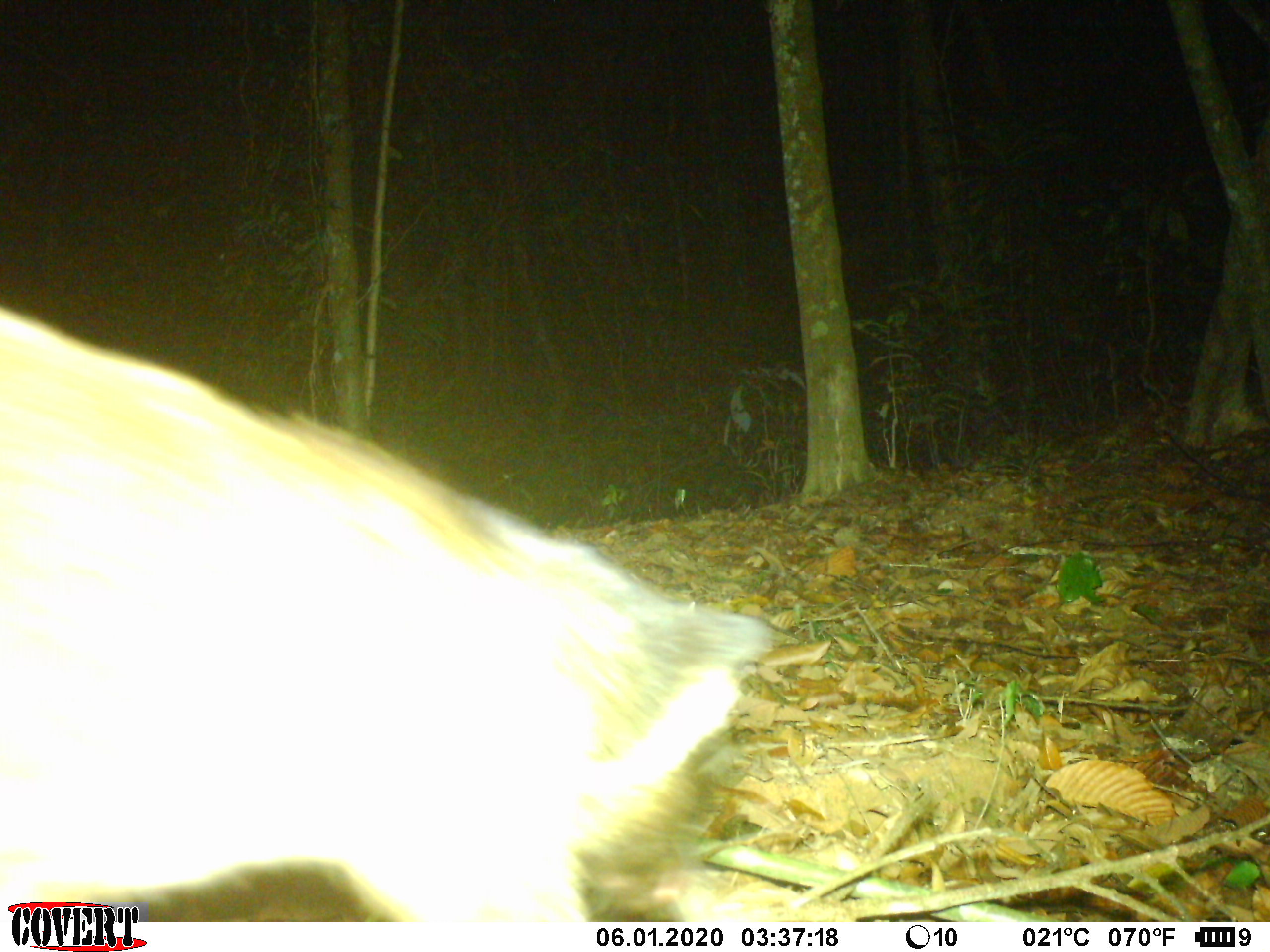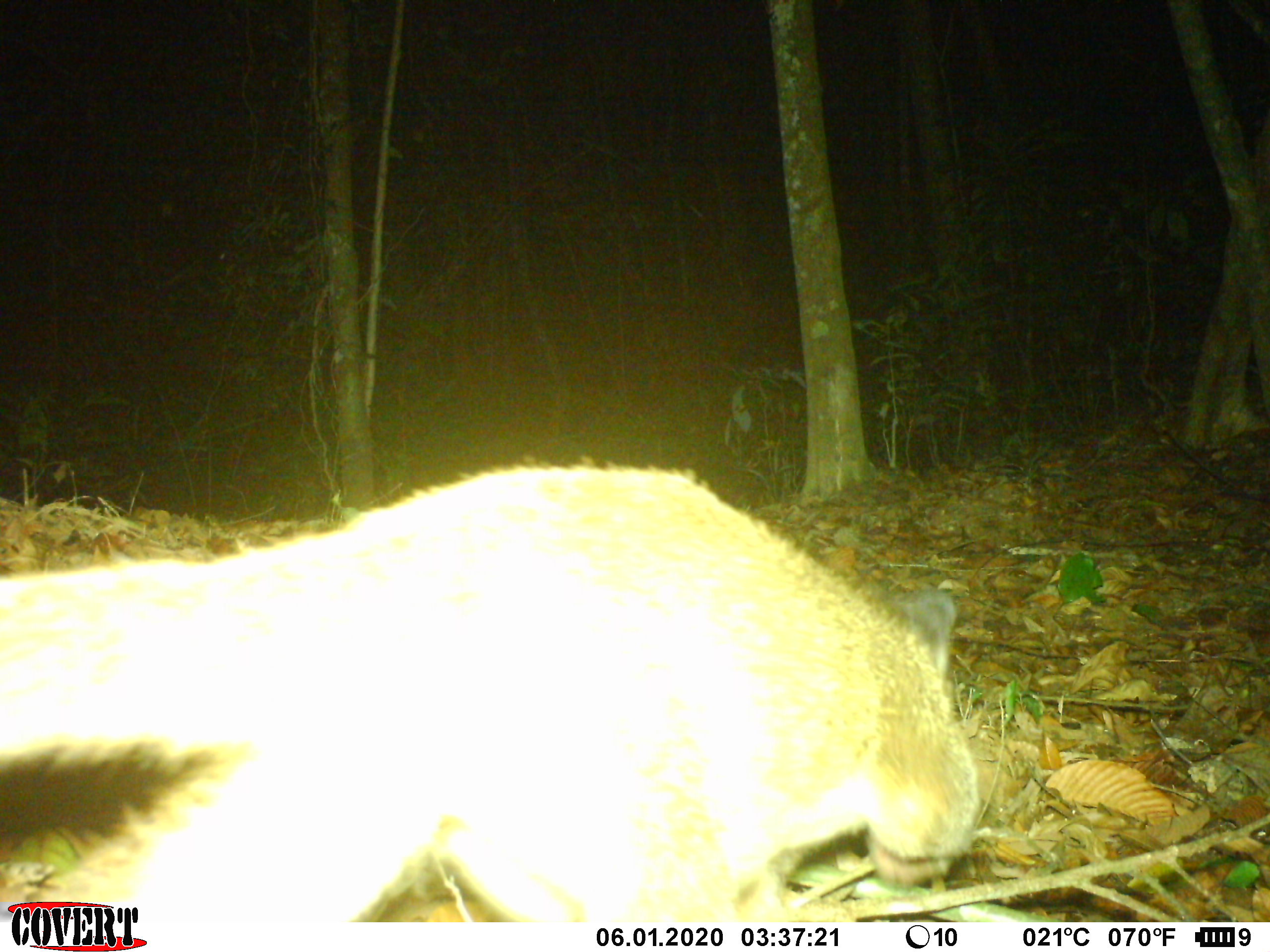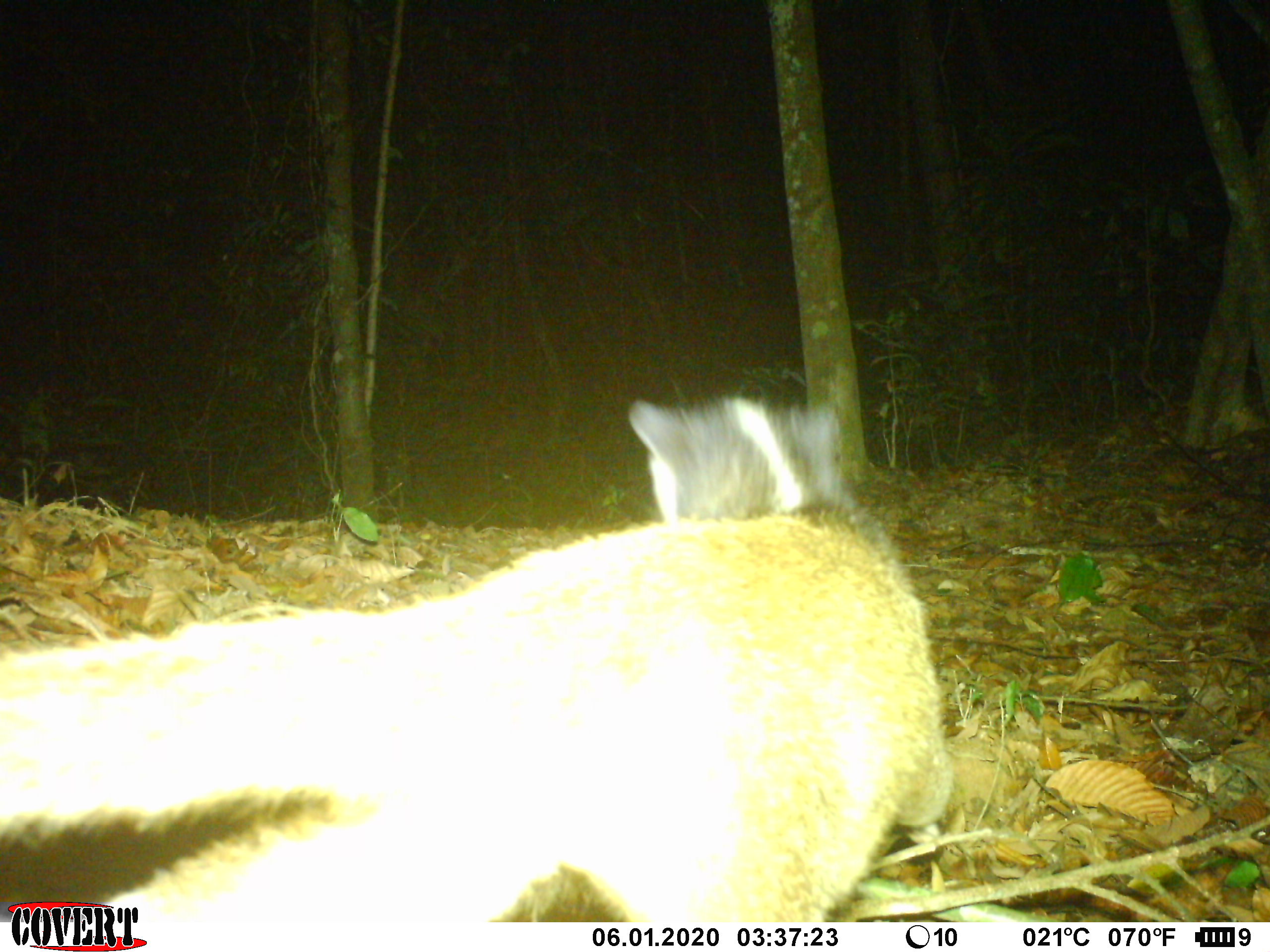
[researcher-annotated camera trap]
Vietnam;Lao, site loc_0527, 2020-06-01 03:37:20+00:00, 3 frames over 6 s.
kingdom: Animalia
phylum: Chordata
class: Mammalia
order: Carnivora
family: Viverridae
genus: Paguma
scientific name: Paguma larvata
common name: masked palm civet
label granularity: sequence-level